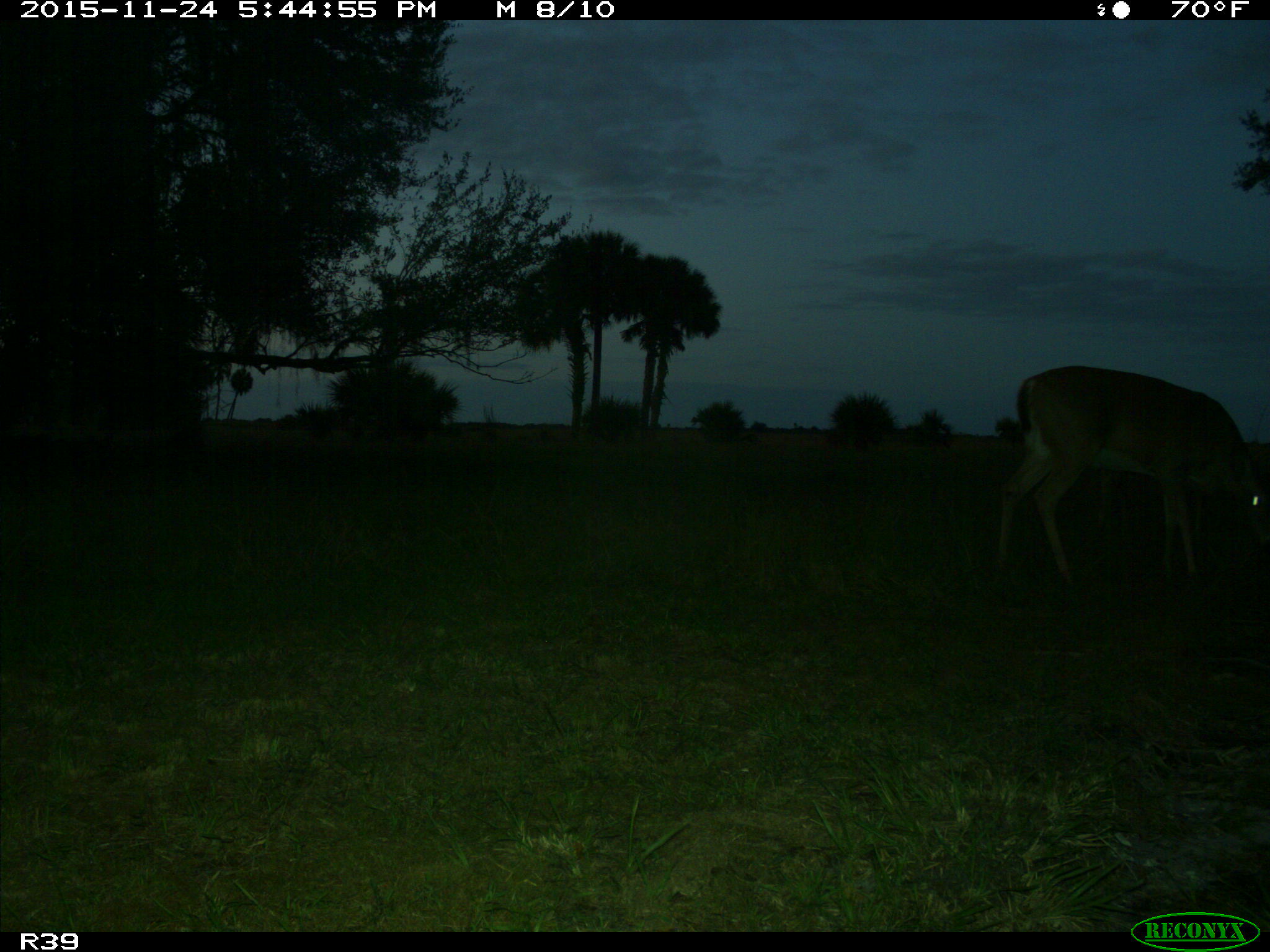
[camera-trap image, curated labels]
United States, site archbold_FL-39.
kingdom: Animalia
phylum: Chordata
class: Mammalia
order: Artiodactyla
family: Cervidae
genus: Odocoileus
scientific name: Odocoileus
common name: deer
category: unidentified deer